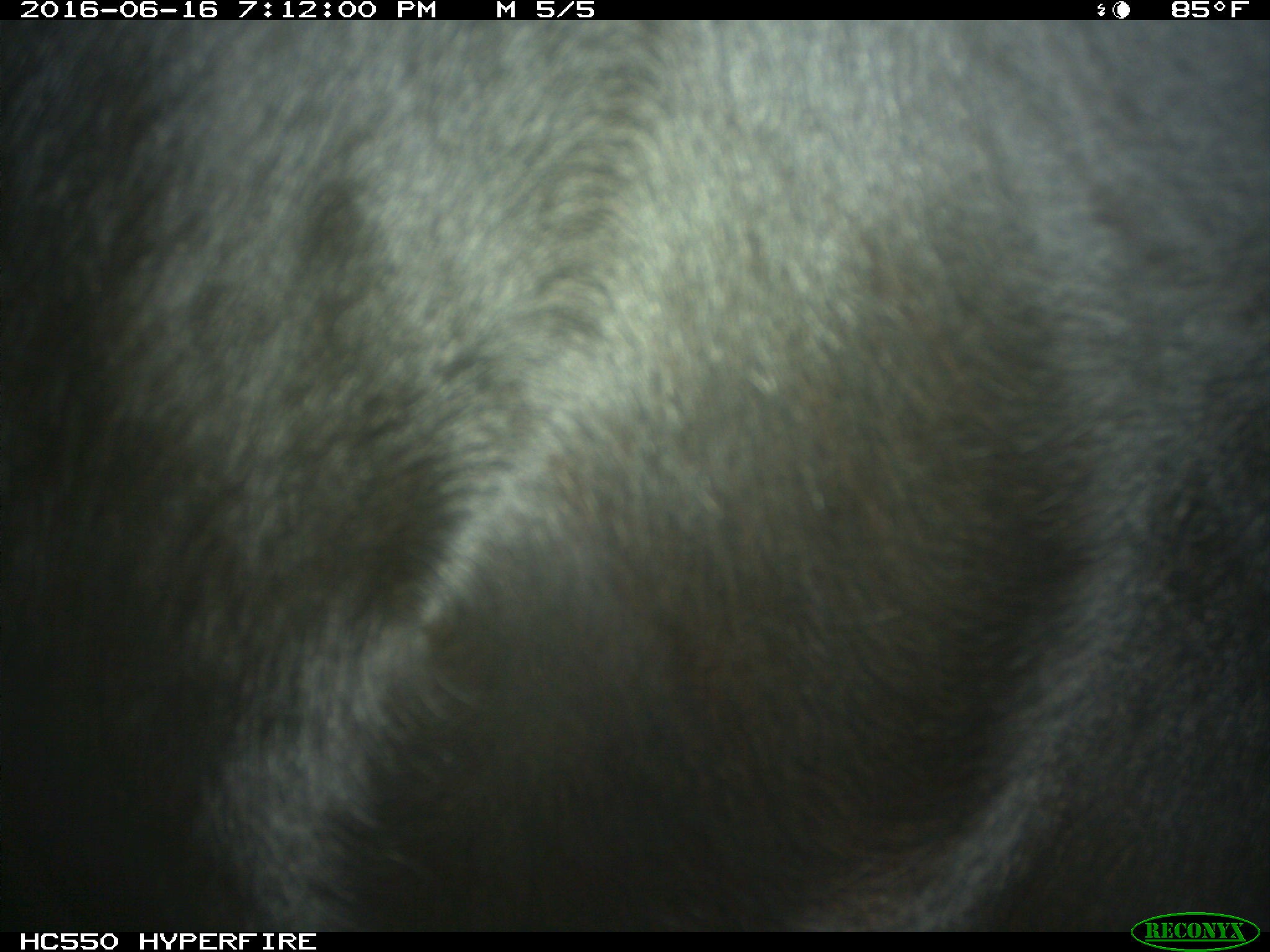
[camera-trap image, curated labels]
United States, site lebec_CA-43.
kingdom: Animalia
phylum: Chordata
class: Mammalia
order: Artiodactyla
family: Bovidae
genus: Bos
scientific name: Bos taurus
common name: domestic cow